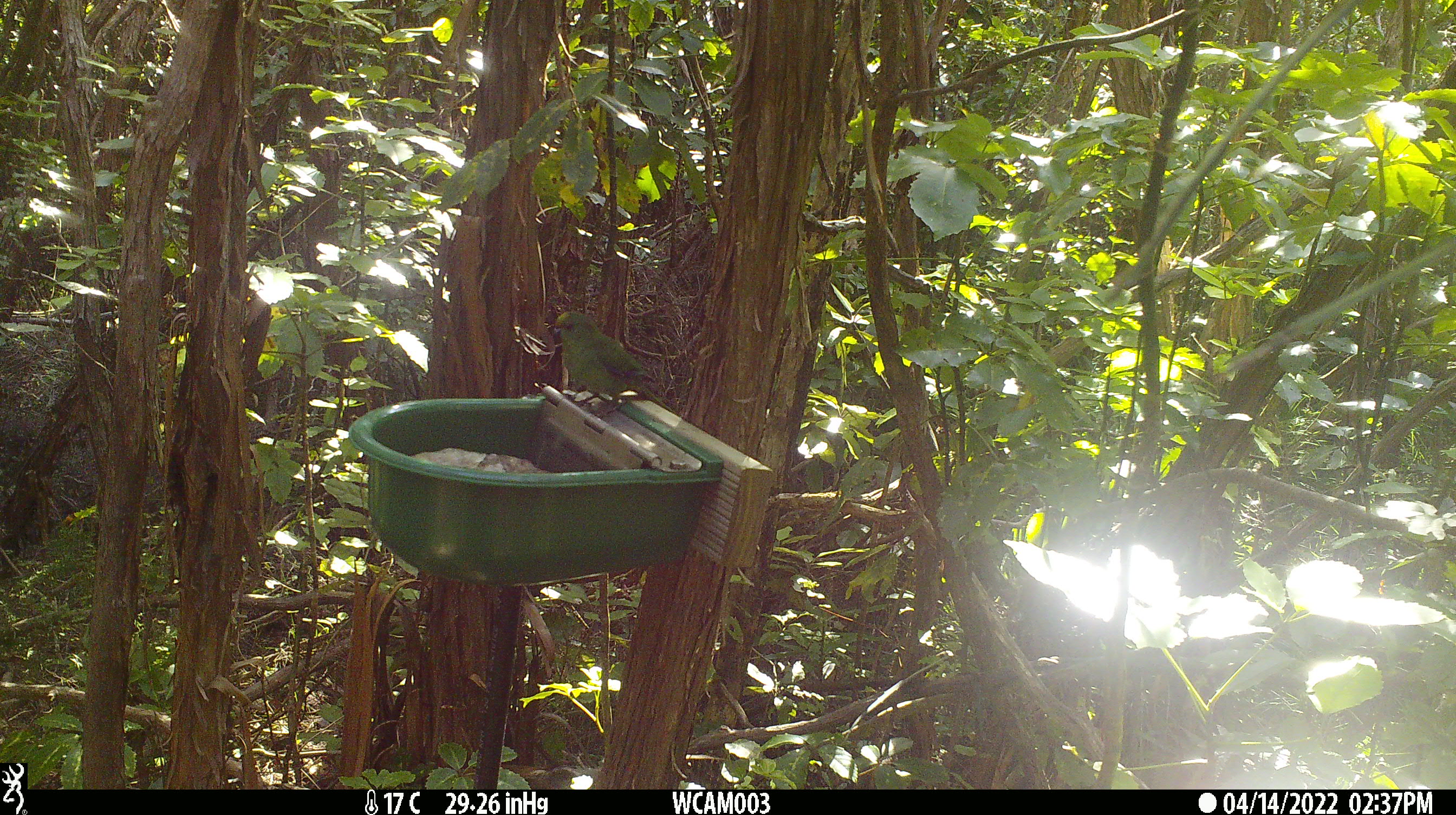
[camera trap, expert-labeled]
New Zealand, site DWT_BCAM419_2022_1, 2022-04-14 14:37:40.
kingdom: Animalia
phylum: Chordata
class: Aves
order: Psittaciformes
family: Psittaculidae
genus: Cyanoramphus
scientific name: Cyanoramphus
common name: parakeet